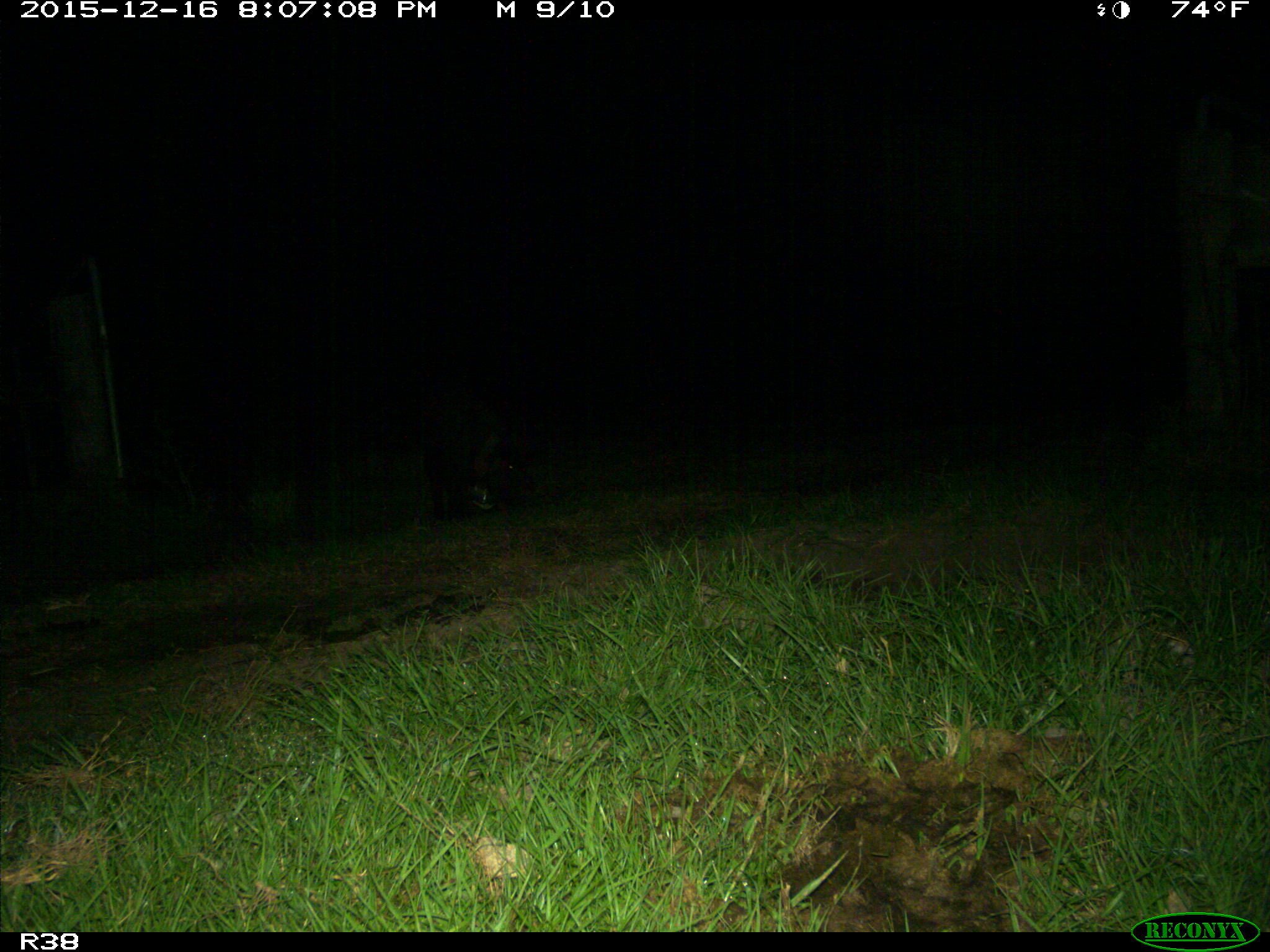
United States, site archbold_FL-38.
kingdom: Animalia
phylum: Chordata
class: Mammalia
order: Artiodactyla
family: Suidae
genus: Sus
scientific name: Sus scrofa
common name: wild boar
Sus scrofa (wild boar).